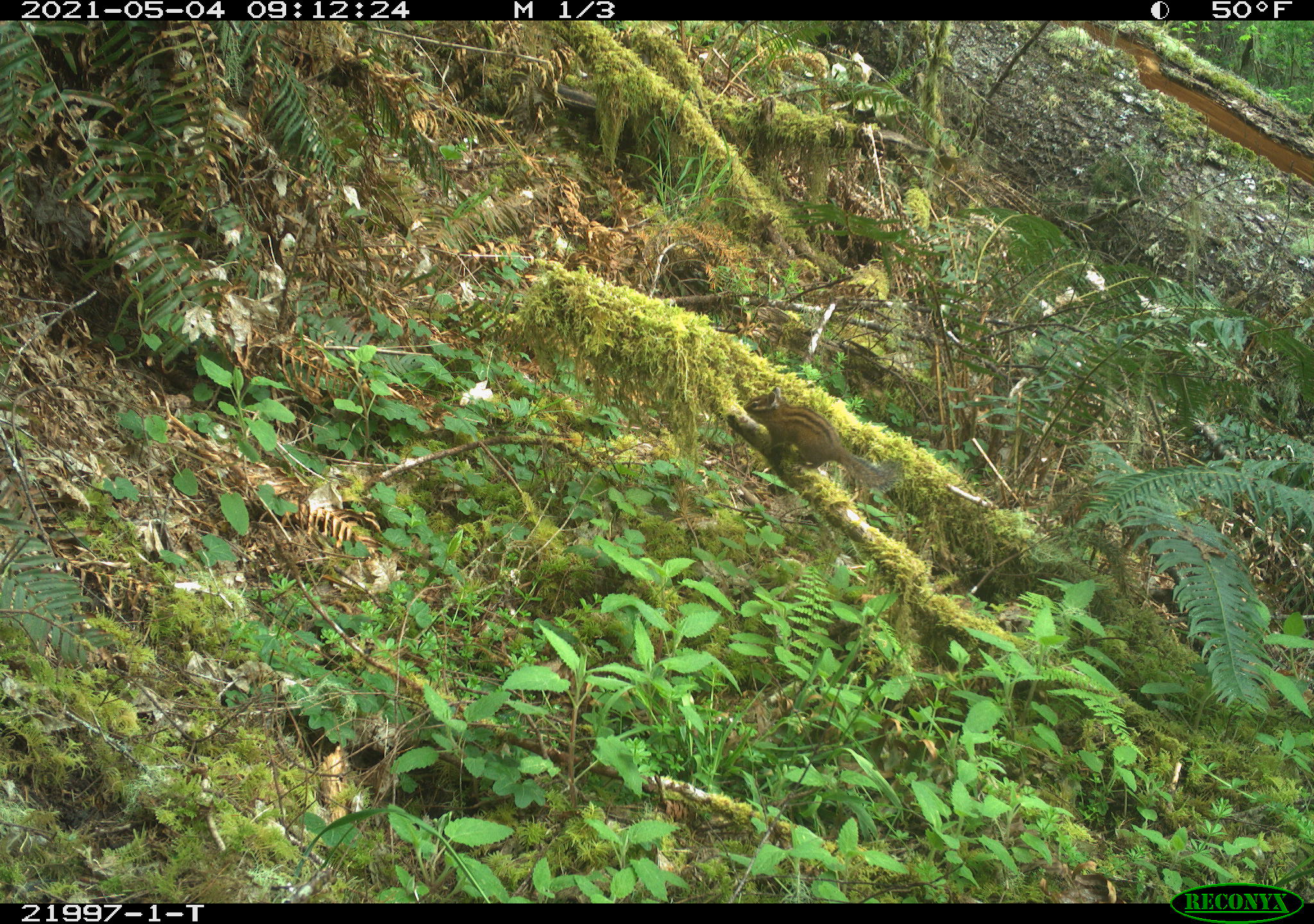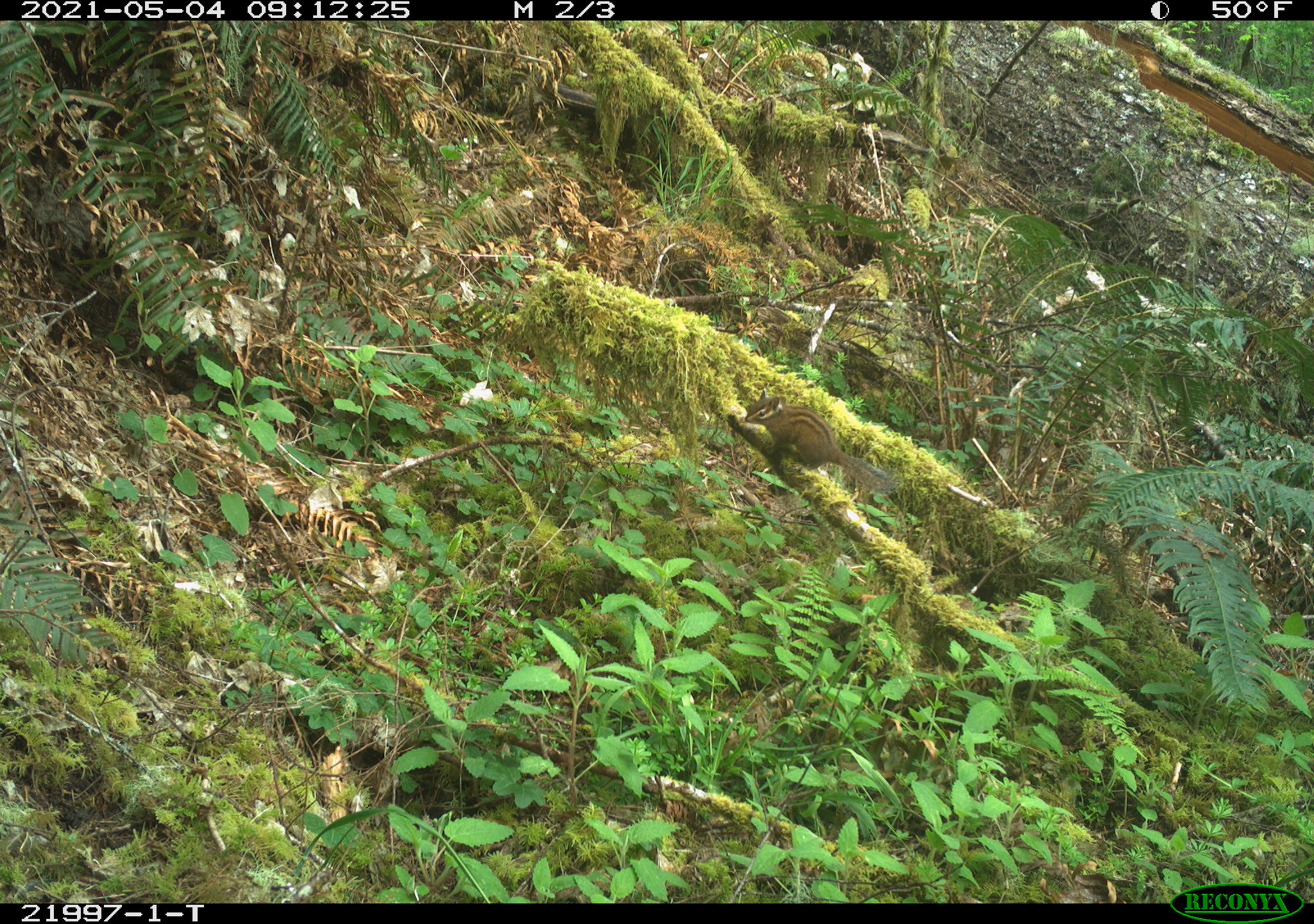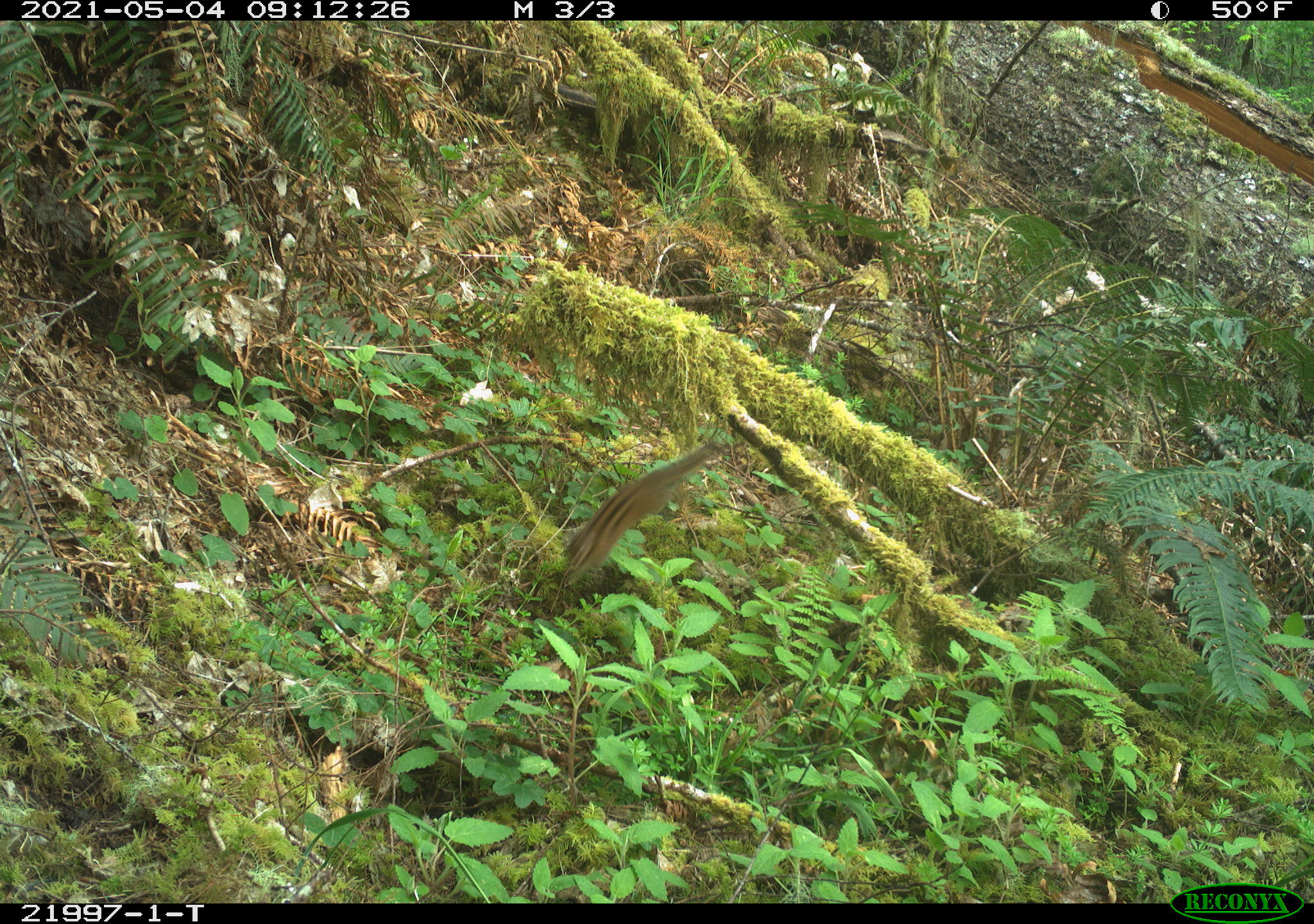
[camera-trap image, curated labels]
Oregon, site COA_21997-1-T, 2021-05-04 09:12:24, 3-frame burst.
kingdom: Animalia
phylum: Chordata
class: Mammalia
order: Rodentia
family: Sciuridae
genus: Neotamias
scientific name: Neotamias townsendii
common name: townsend's chipmunk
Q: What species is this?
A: Townsend's chipmunk (Neotamias townsendii).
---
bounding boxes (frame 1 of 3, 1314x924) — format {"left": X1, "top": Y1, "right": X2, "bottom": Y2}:
townsend's chipmunk: {"left": 716, "top": 374, "right": 911, "bottom": 509}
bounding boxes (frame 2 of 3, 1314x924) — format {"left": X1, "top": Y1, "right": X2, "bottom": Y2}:
townsend's chipmunk: {"left": 727, "top": 366, "right": 919, "bottom": 516}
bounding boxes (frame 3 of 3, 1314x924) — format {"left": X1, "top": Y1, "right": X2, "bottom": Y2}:
townsend's chipmunk: {"left": 535, "top": 413, "right": 746, "bottom": 607}